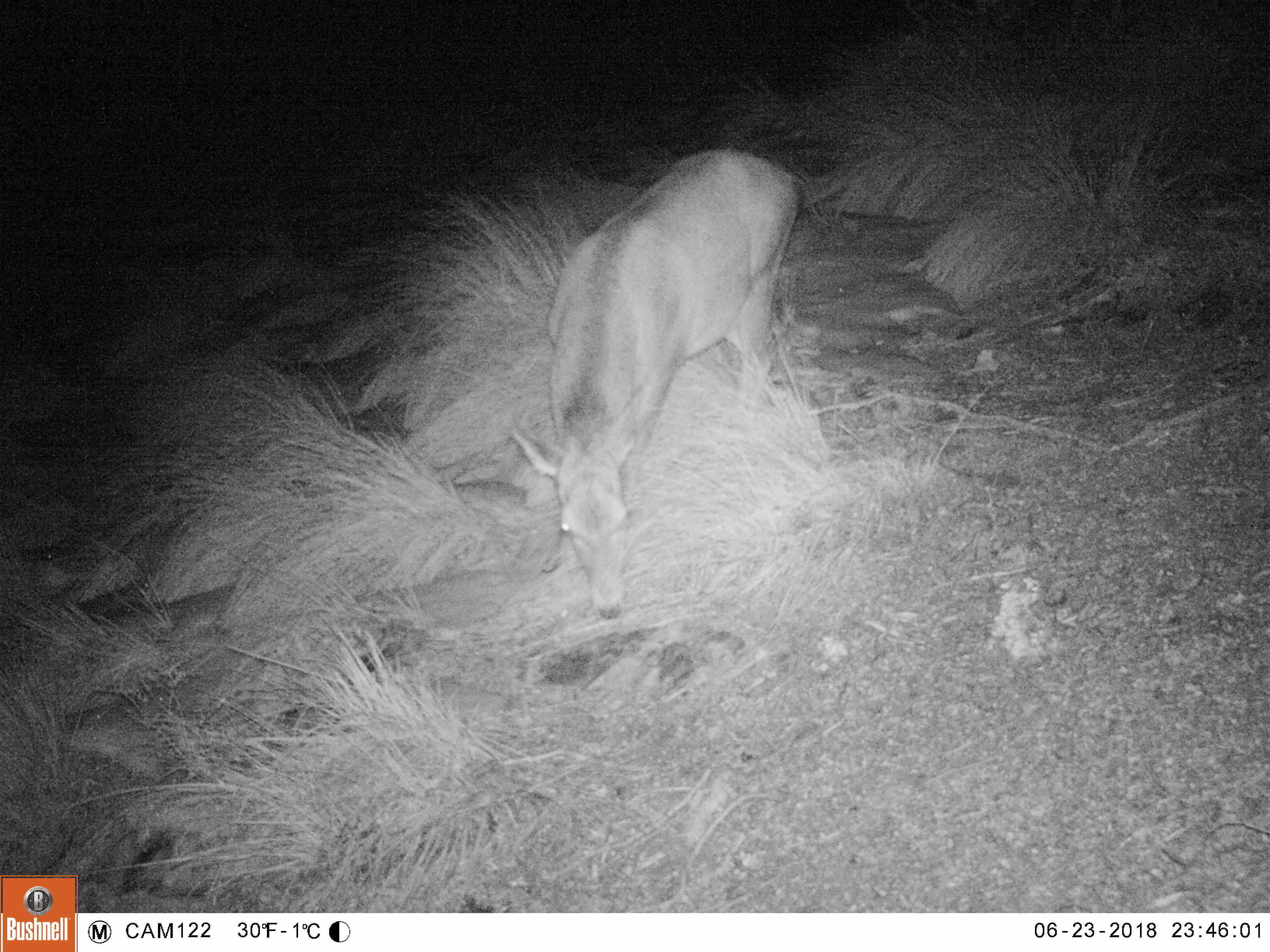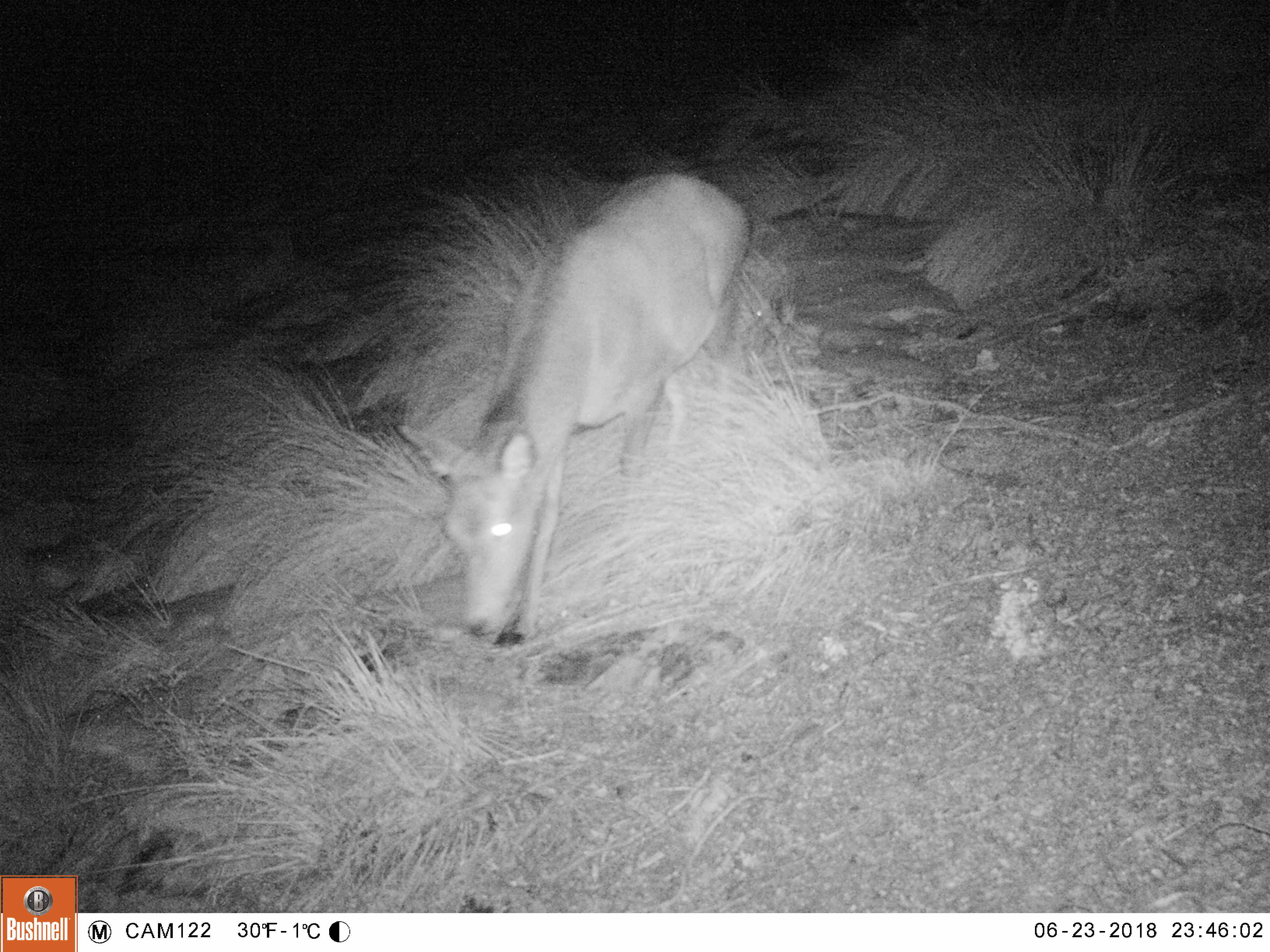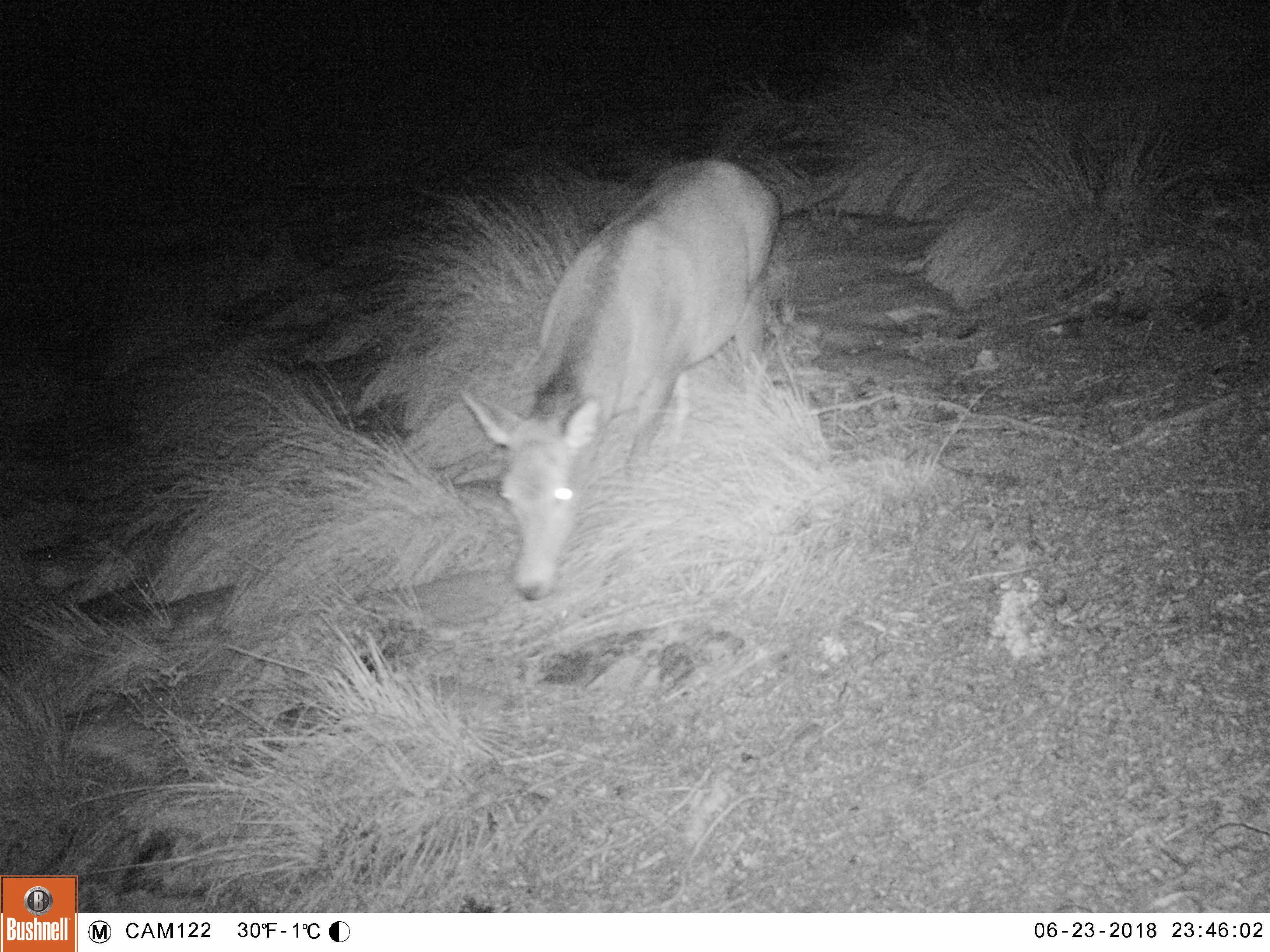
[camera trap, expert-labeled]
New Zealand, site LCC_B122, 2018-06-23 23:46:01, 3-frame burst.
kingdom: Animalia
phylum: Chordata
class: Mammalia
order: Artiodactyla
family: Cervidae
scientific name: Cervidae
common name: deer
Deer (Cervidae).